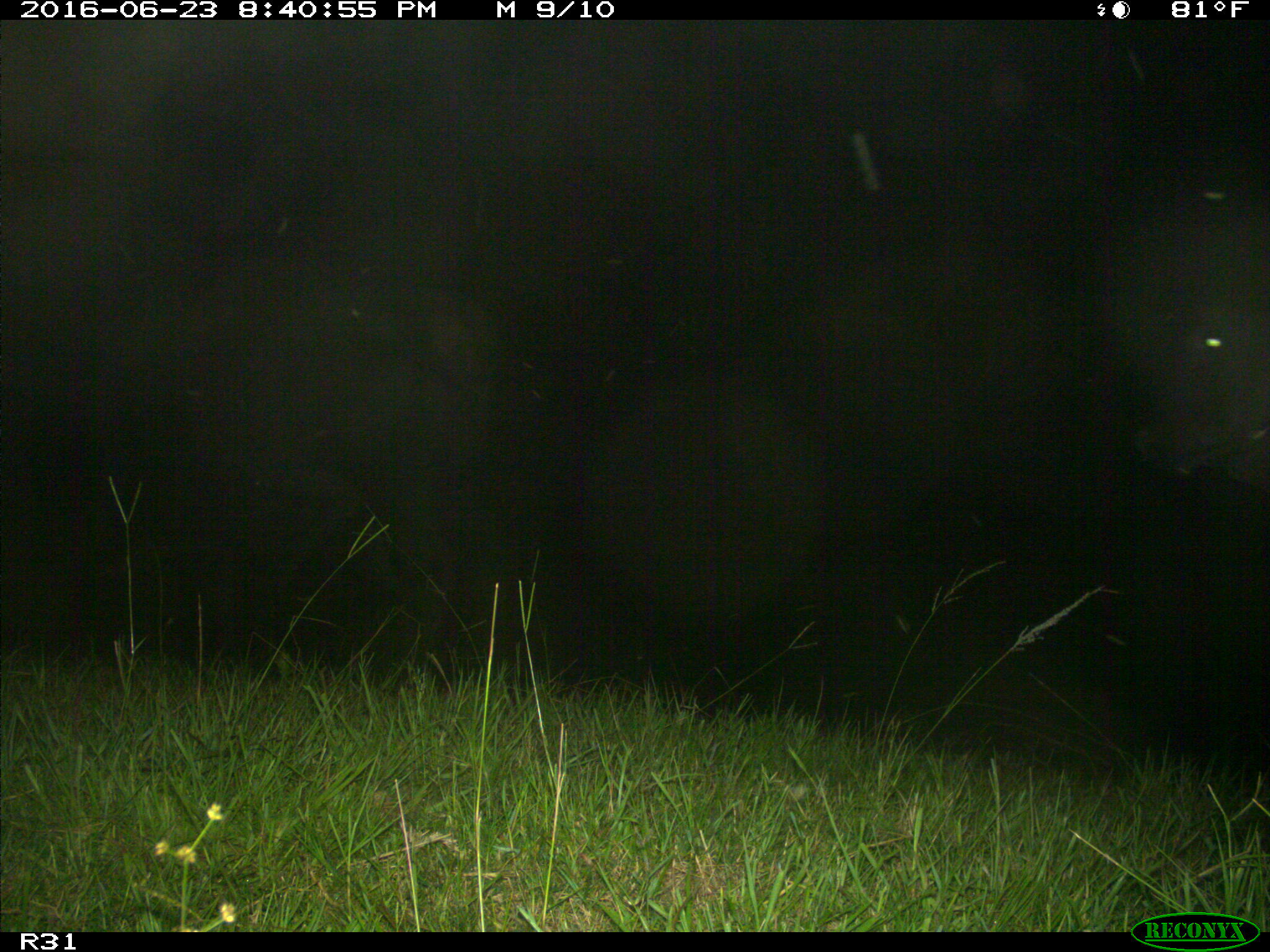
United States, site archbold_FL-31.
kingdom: Animalia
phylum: Chordata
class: Mammalia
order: Artiodactyla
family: Bovidae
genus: Bos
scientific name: Bos taurus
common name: domestic cow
Bos taurus (domestic cow).